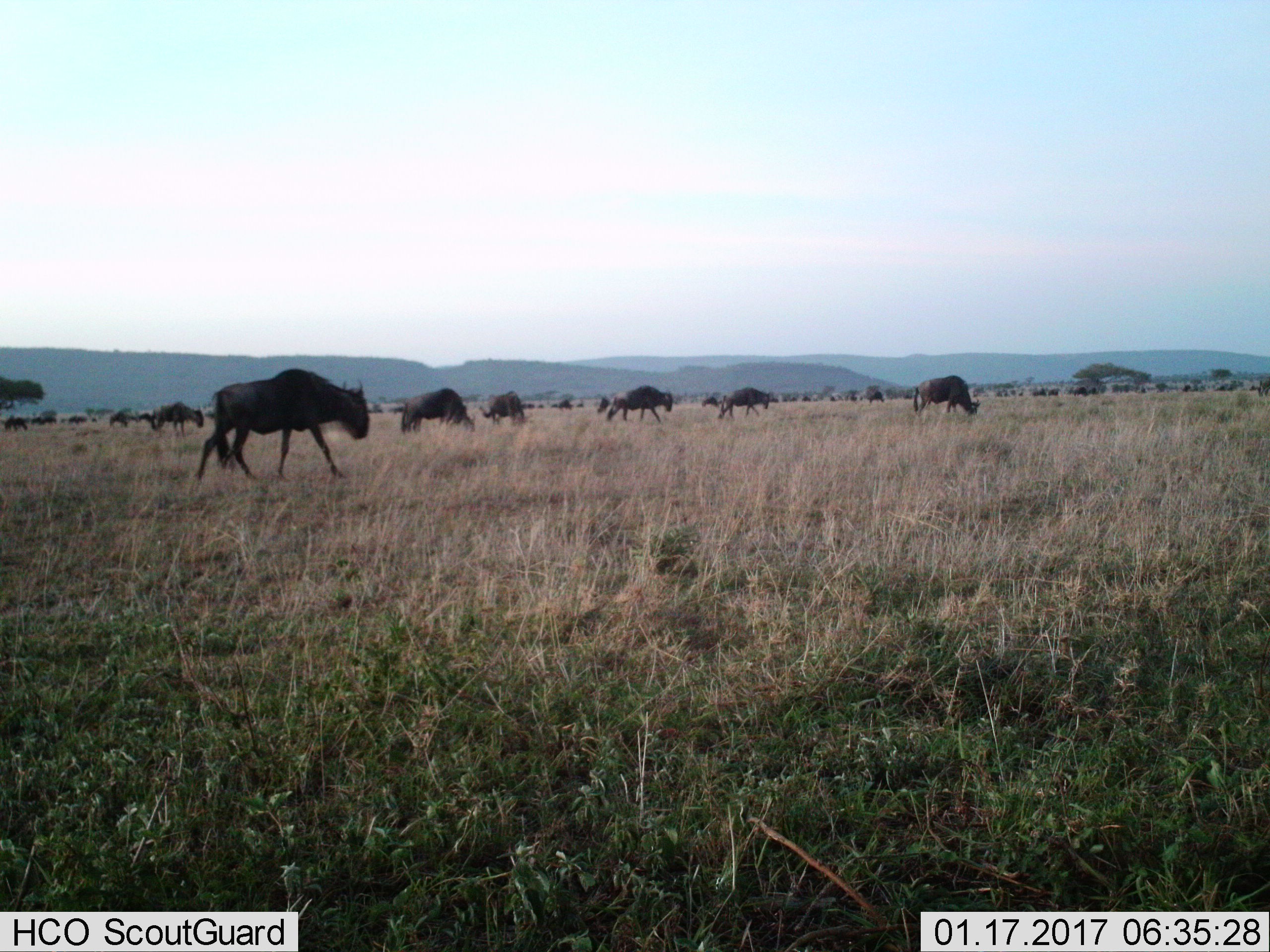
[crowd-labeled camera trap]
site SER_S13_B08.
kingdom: Animalia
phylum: Chordata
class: Mammalia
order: Artiodactyla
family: Bovidae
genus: Connochaetes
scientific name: Connochaetes taurinus taurinus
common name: blue wildebeest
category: wildebeestblue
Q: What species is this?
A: Wildebeestblue (blue wildebeest) (Connochaetes taurinus taurinus).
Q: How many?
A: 11-50.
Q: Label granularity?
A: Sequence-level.